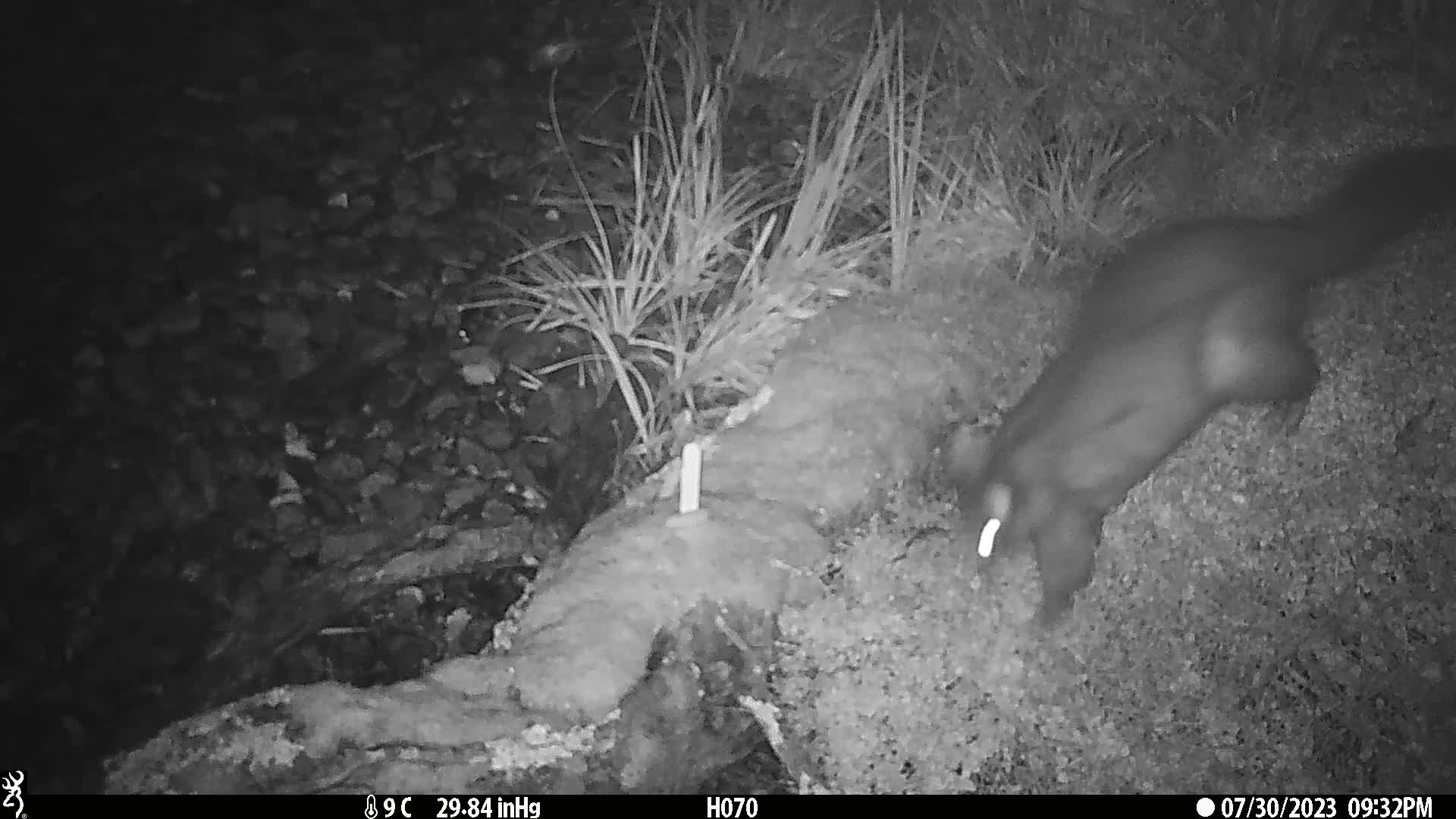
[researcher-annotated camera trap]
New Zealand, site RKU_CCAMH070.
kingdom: Animalia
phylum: Chordata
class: Mammalia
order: Diprotodontia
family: Phalangeridae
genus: Trichosurus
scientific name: Trichosurus vulpecula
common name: common brushtail possum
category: possum